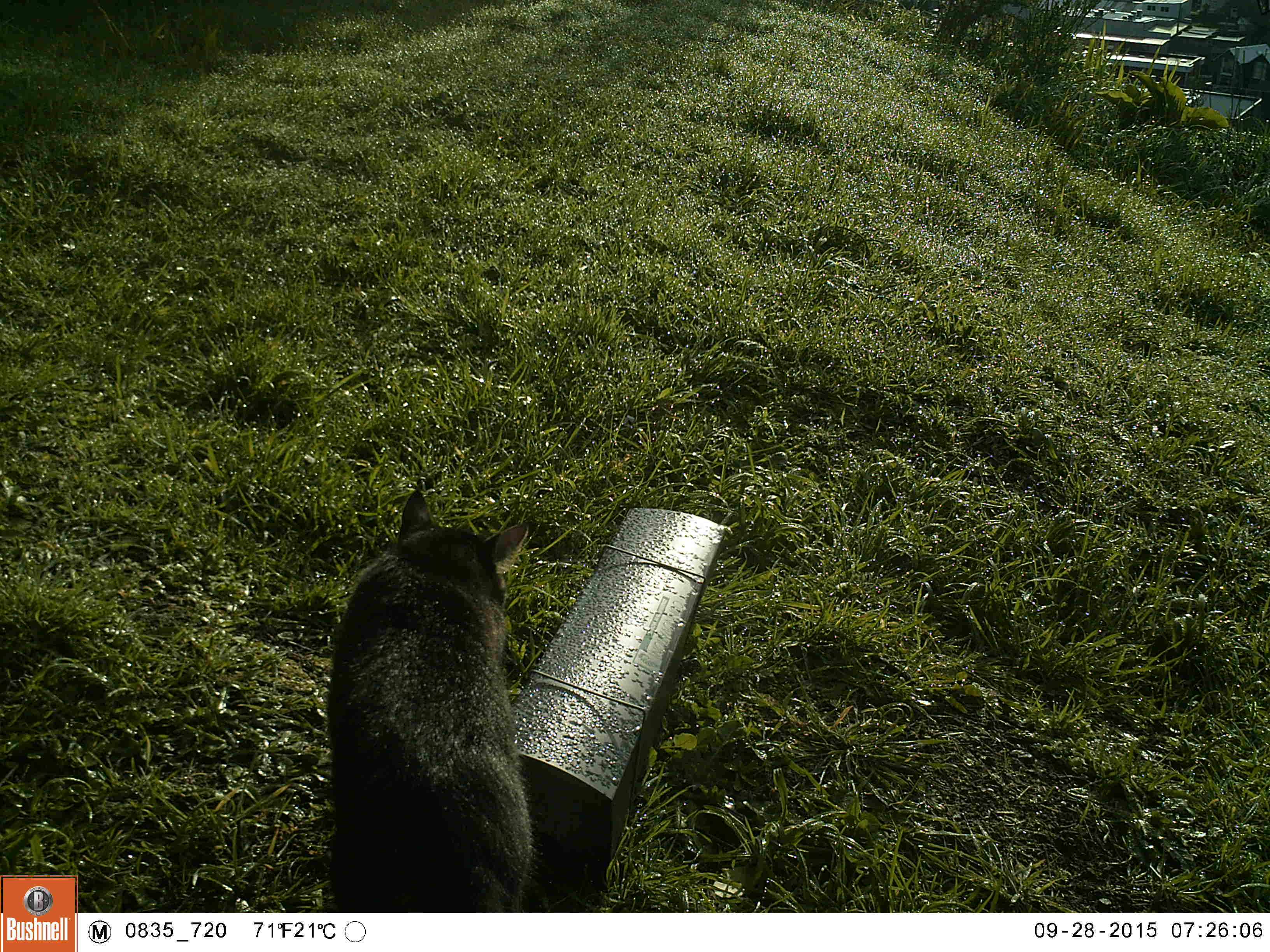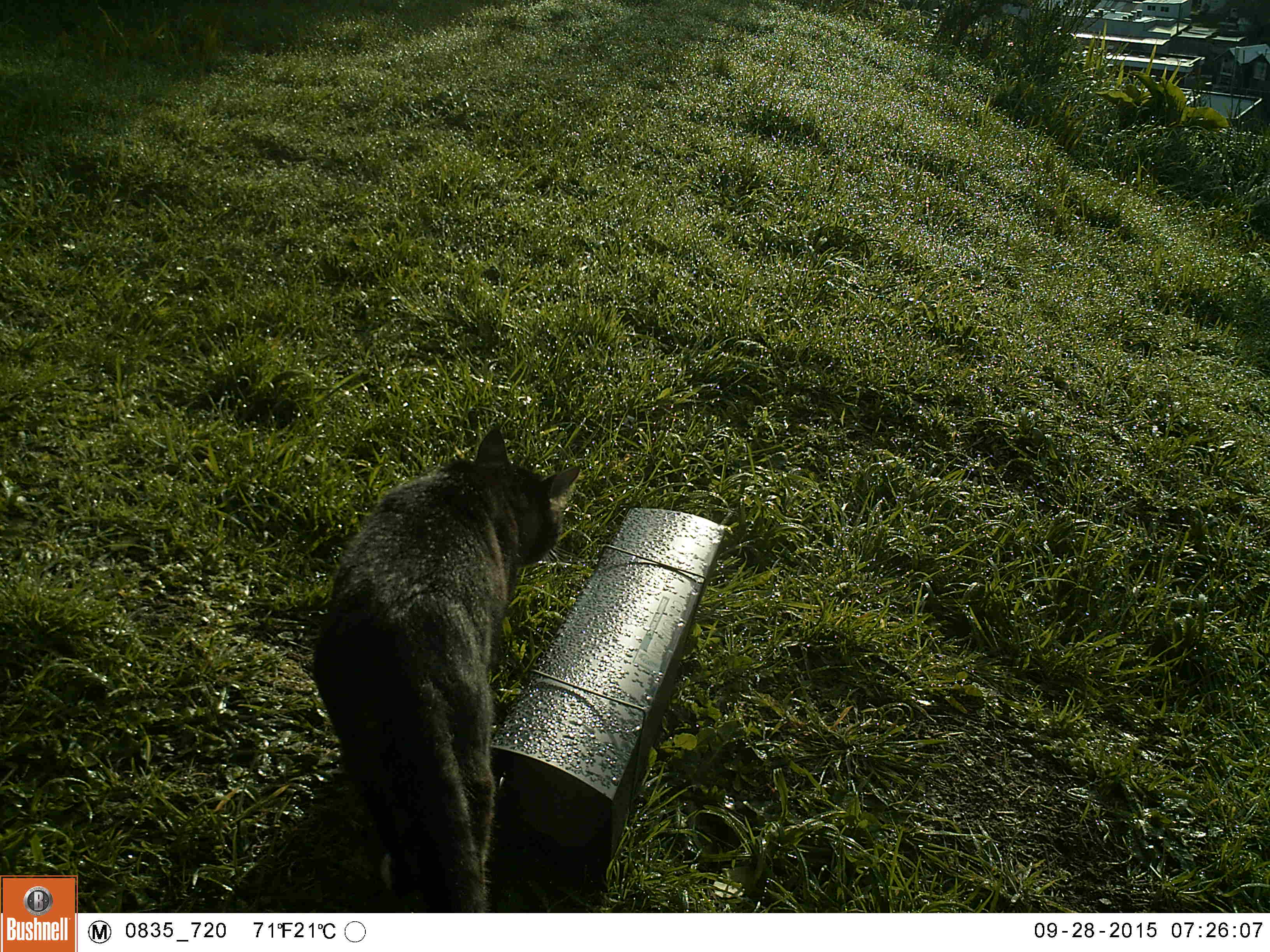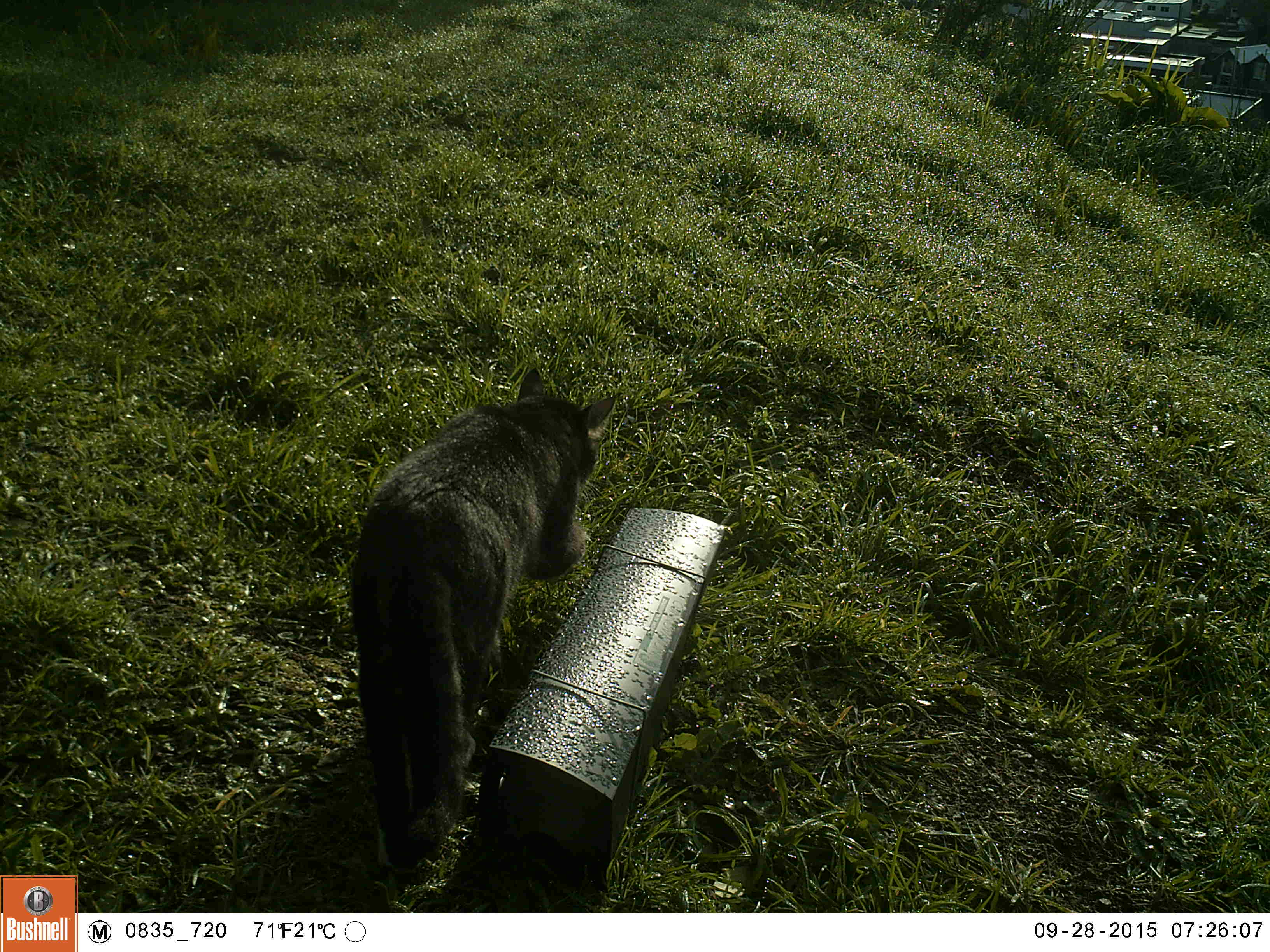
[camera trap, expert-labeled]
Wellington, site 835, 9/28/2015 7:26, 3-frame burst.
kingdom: Animalia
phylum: Chordata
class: Mammalia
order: Carnivora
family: Felidae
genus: Felis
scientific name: Felis catus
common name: cat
Cat (Felis catus).